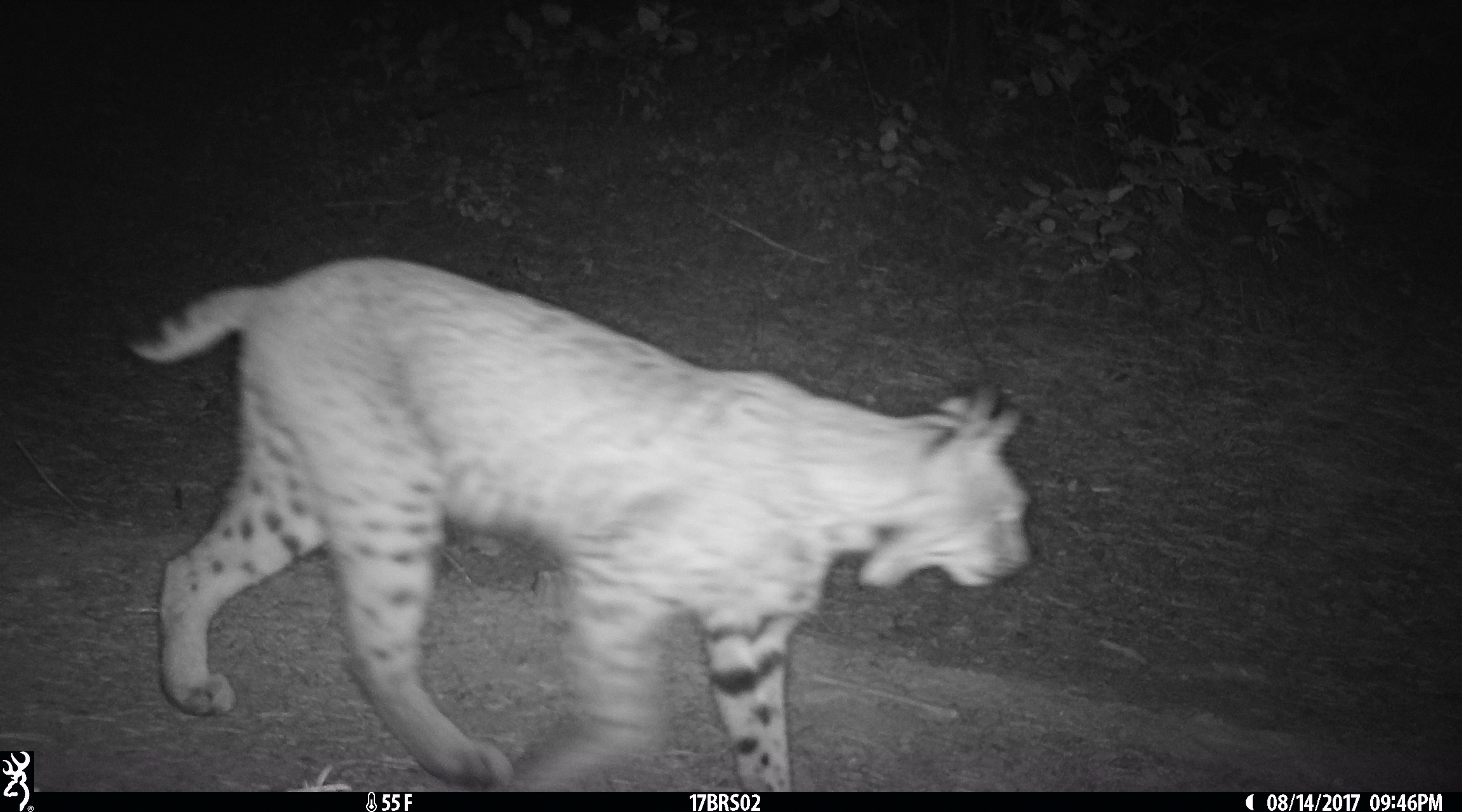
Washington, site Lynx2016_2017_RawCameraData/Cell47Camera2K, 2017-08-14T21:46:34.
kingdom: Animalia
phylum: Chordata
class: Mammalia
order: Carnivora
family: Felidae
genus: Lynx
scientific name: Lynx rufus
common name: bobcat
Lynx rufus (bobcat). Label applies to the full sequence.